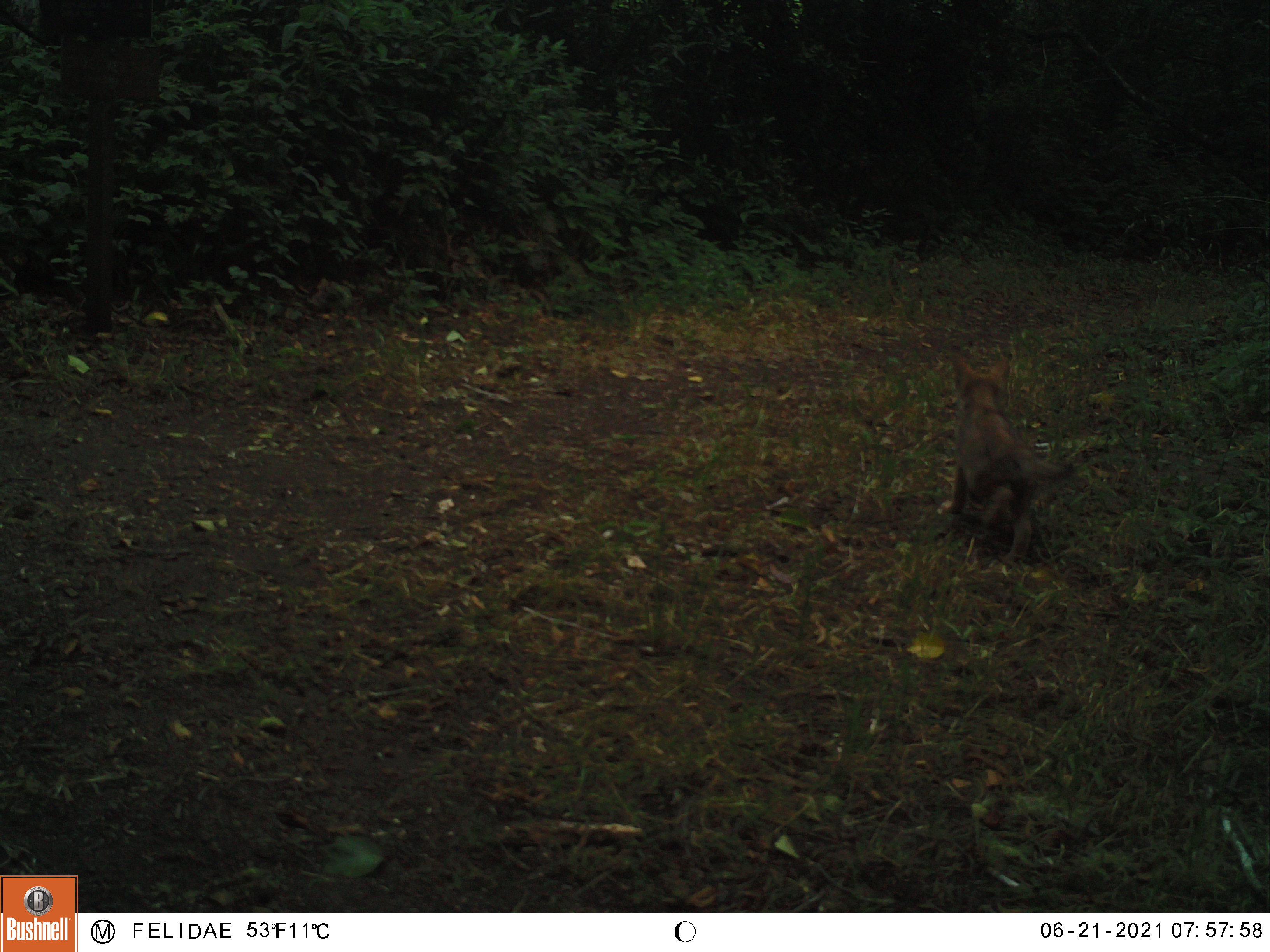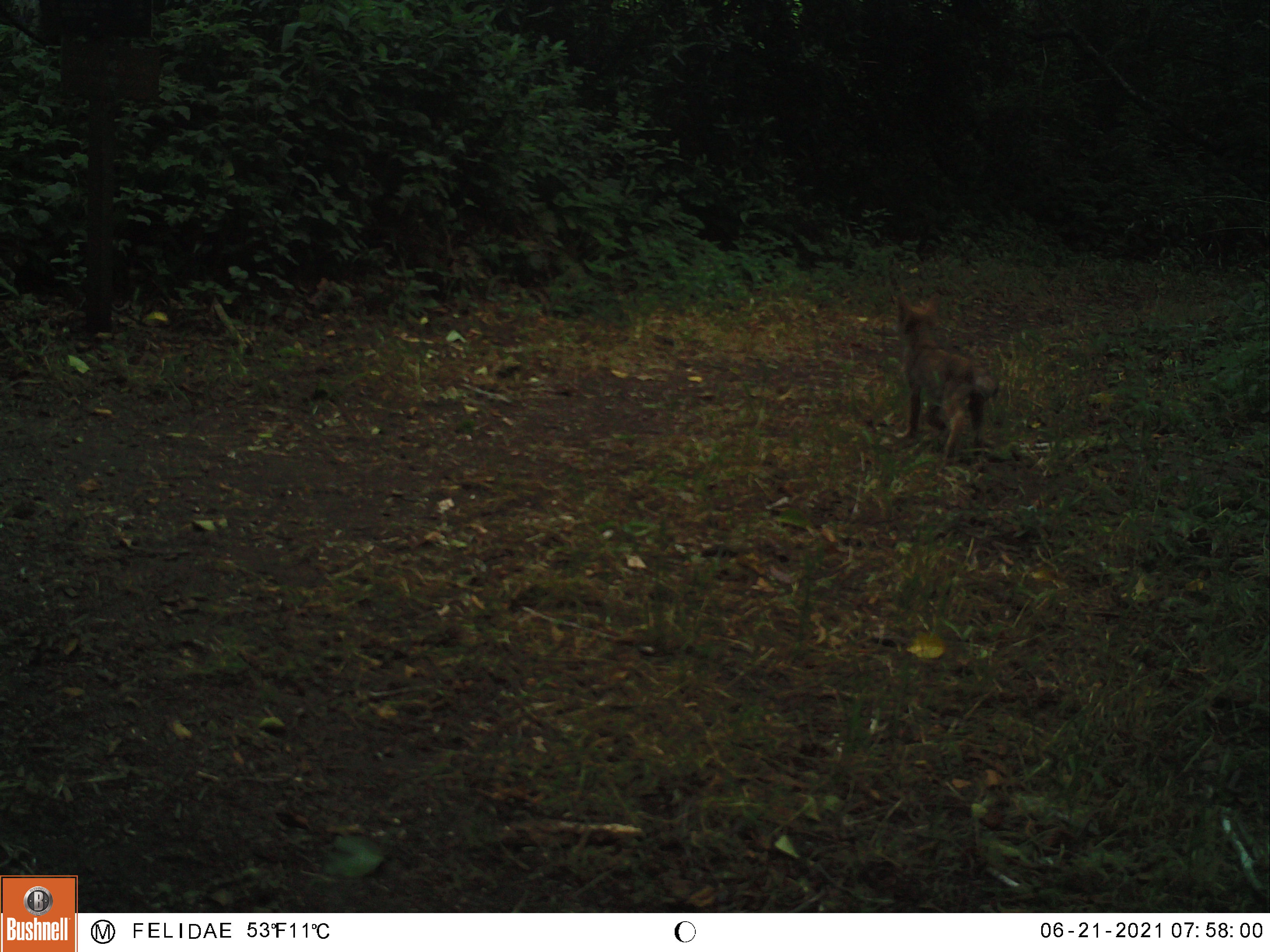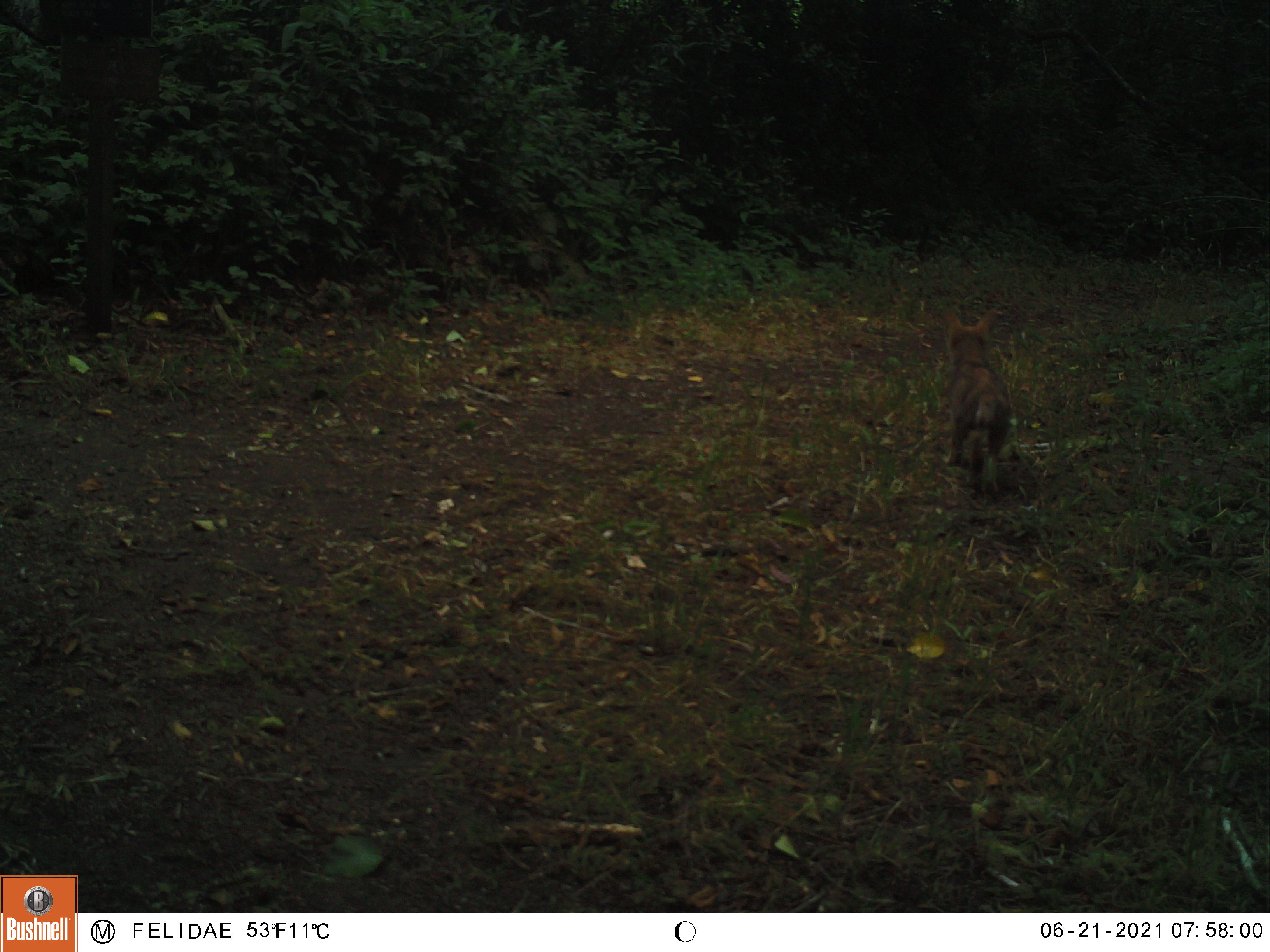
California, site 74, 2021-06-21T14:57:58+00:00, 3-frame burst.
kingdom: Animalia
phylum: Chordata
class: Mammalia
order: Carnivora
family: Canidae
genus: Canis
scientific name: Canis latrans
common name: coyote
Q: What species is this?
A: Coyote (Canis latrans).